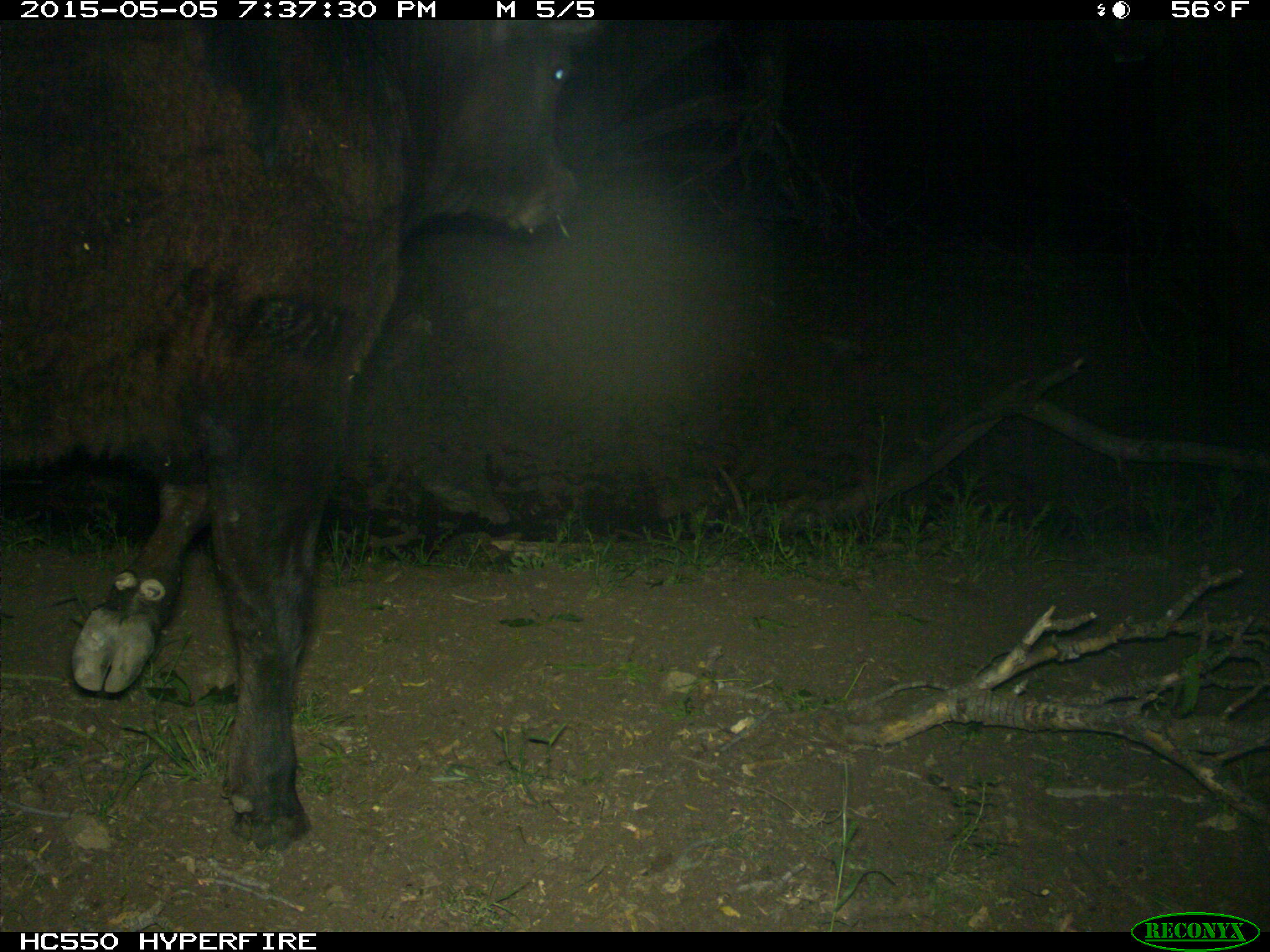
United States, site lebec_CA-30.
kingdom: Animalia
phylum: Chordata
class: Mammalia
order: Artiodactyla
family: Bovidae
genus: Bos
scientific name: Bos taurus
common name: domestic cow